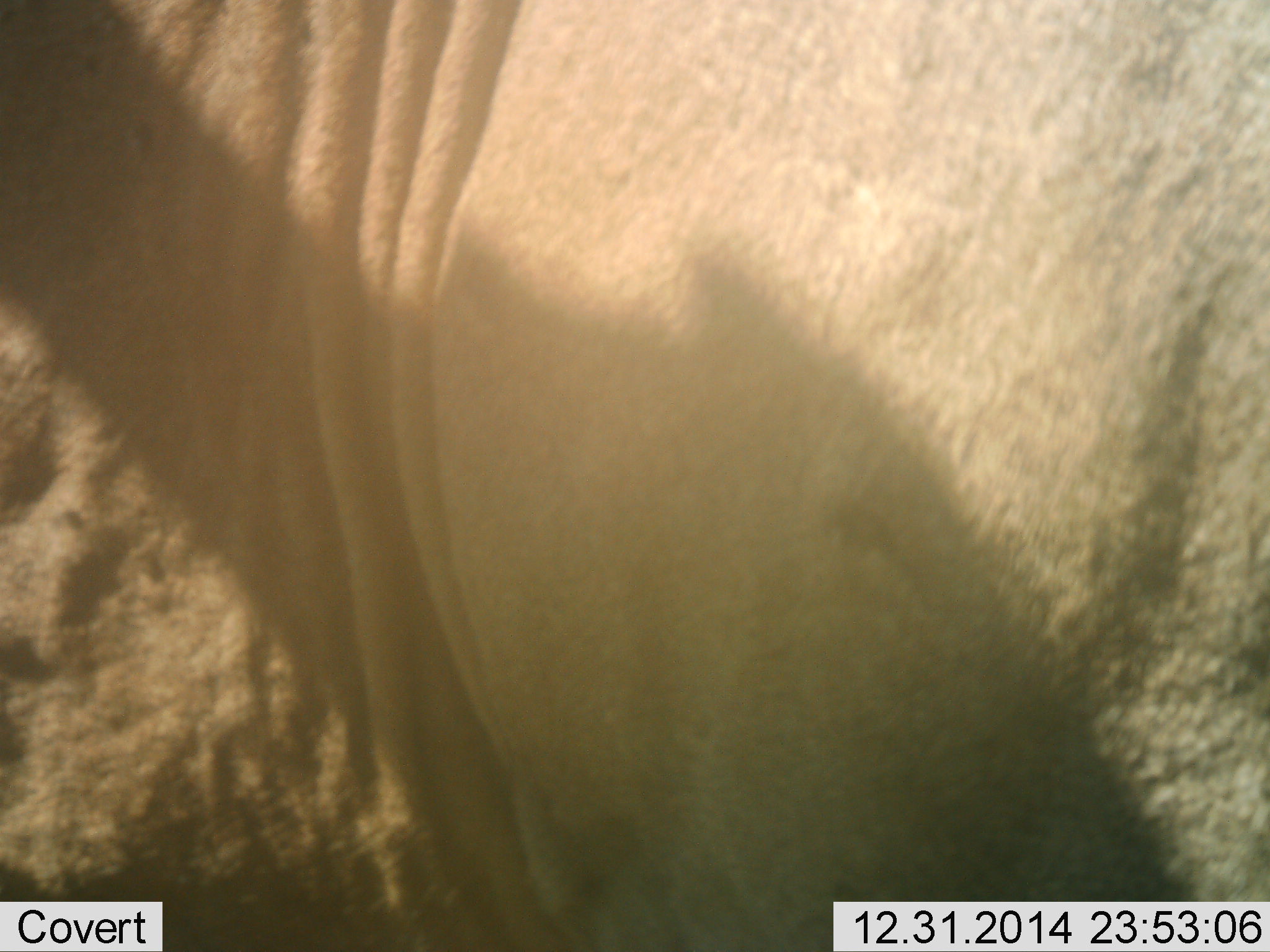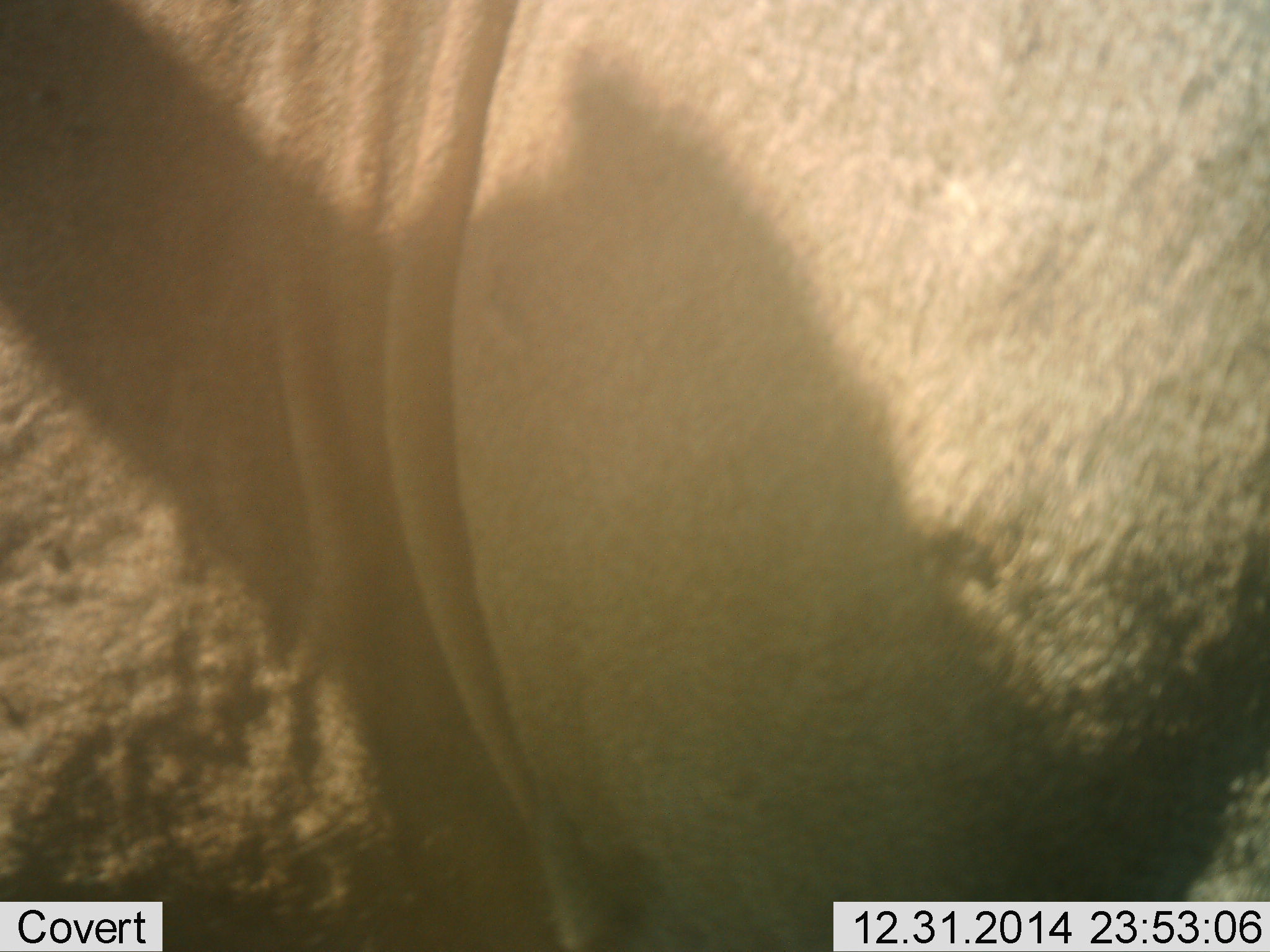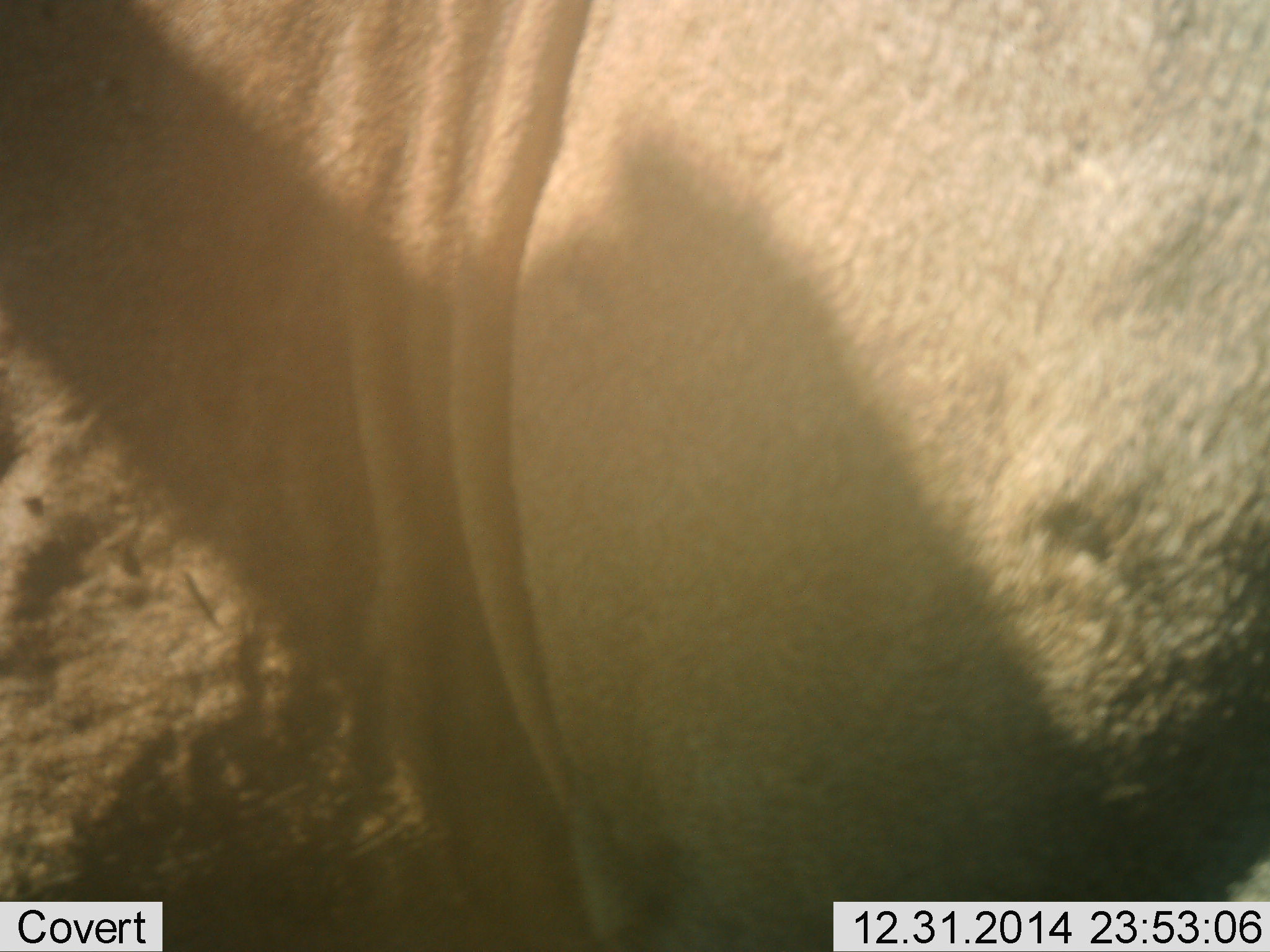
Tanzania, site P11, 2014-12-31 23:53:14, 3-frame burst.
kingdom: Animalia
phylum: Chordata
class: Mammalia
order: Artiodactyla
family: Bovidae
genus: Connochaetes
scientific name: Connochaetes taurinus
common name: blue wildebeest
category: wildebeest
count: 1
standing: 75%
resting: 0%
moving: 38%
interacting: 0%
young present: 0%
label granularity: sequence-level